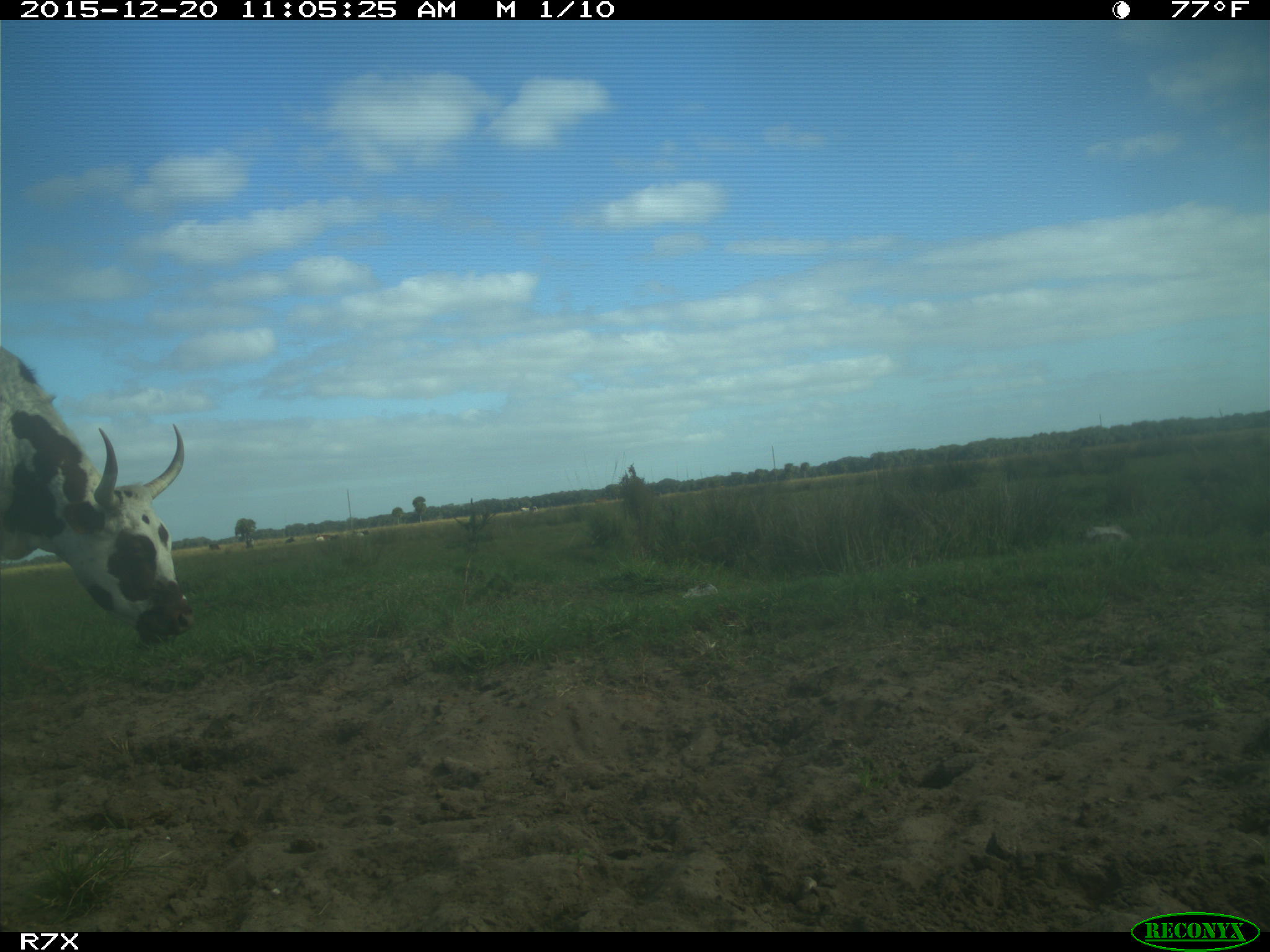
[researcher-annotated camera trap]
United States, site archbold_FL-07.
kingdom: Animalia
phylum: Chordata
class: Mammalia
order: Artiodactyla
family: Bovidae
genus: Bos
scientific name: Bos taurus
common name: domestic cow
Bos taurus (domestic cow).